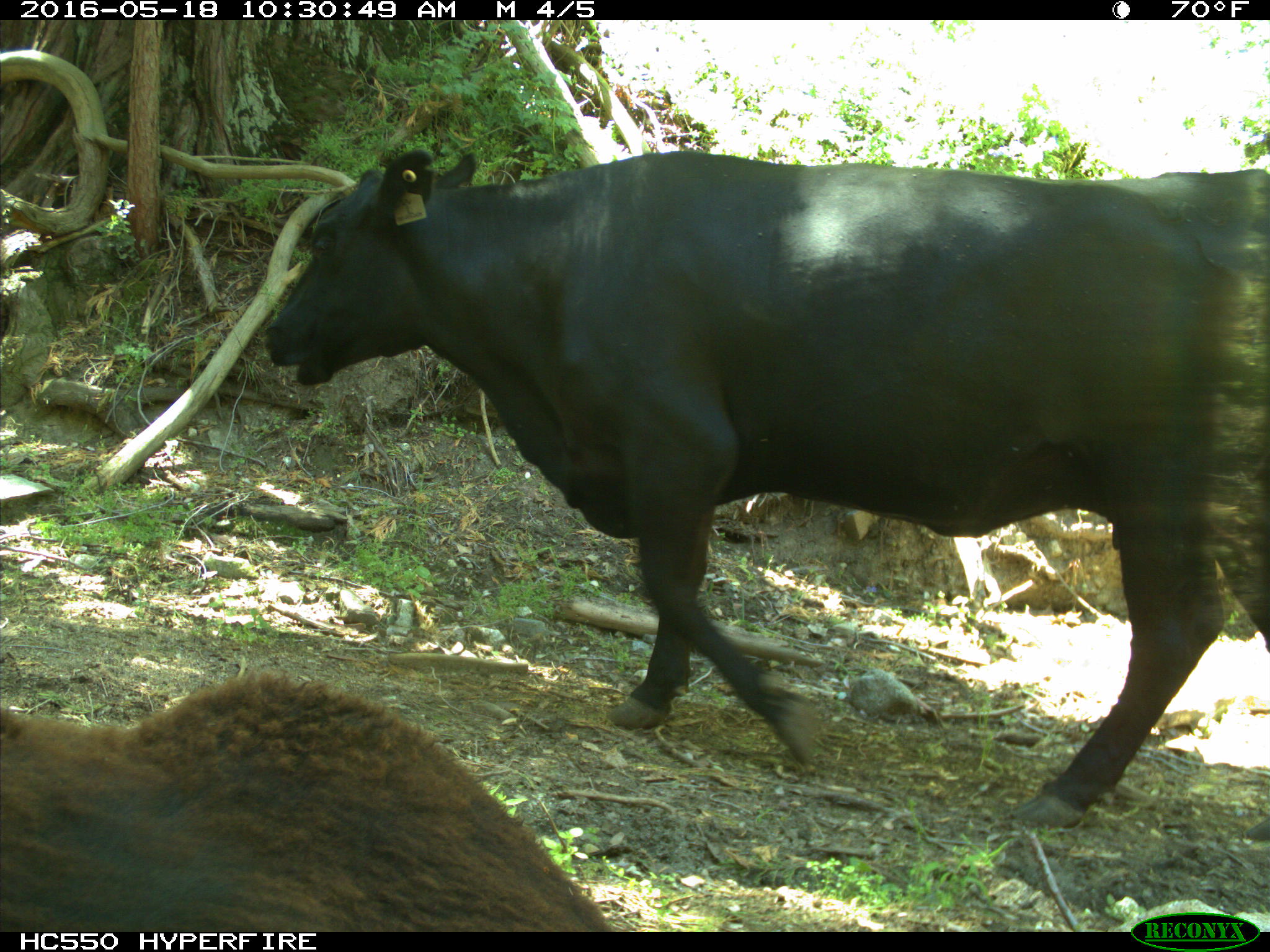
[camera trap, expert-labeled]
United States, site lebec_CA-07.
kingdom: Animalia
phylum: Chordata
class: Mammalia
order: Artiodactyla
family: Bovidae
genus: Bos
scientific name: Bos taurus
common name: domestic cow